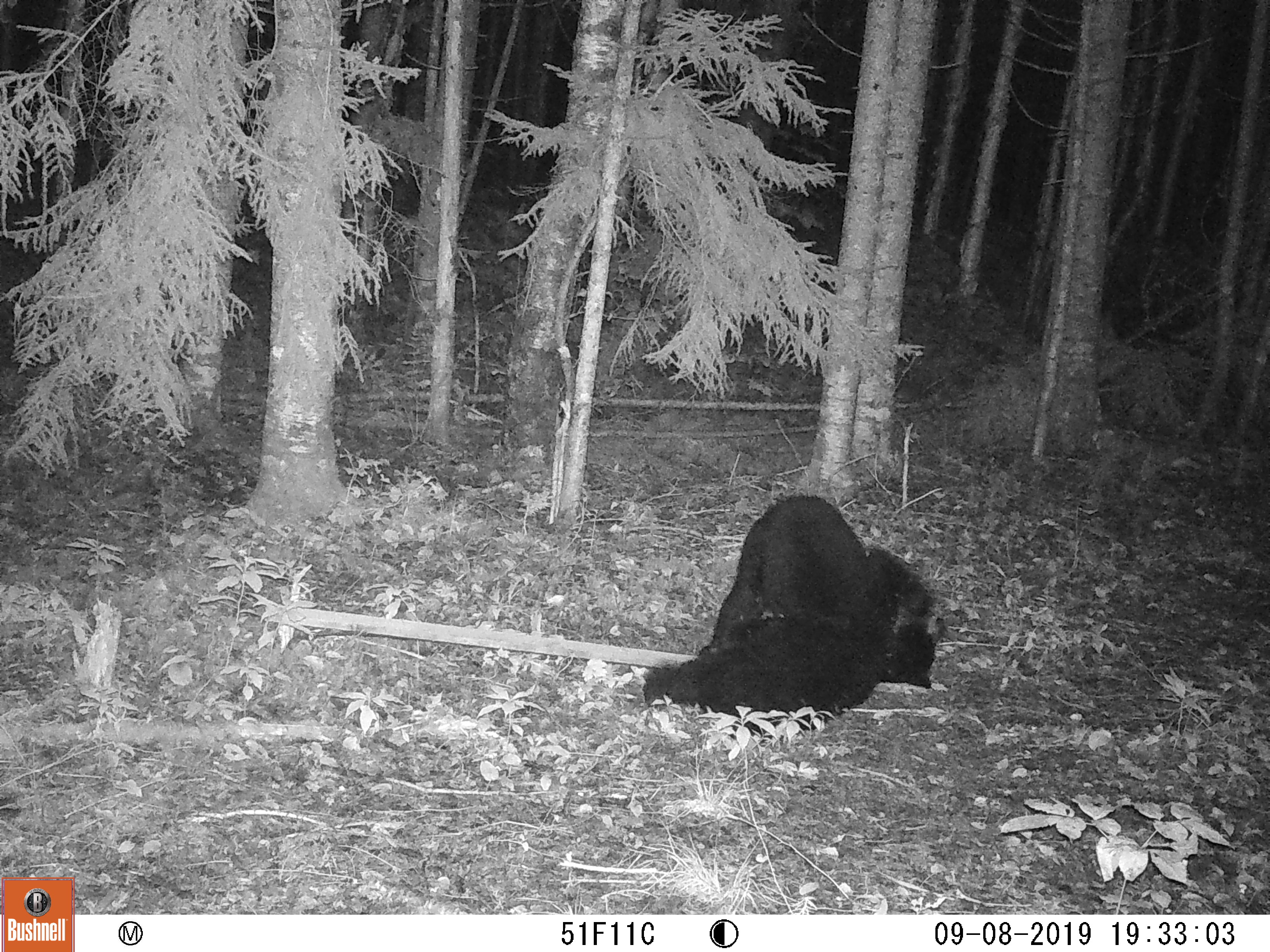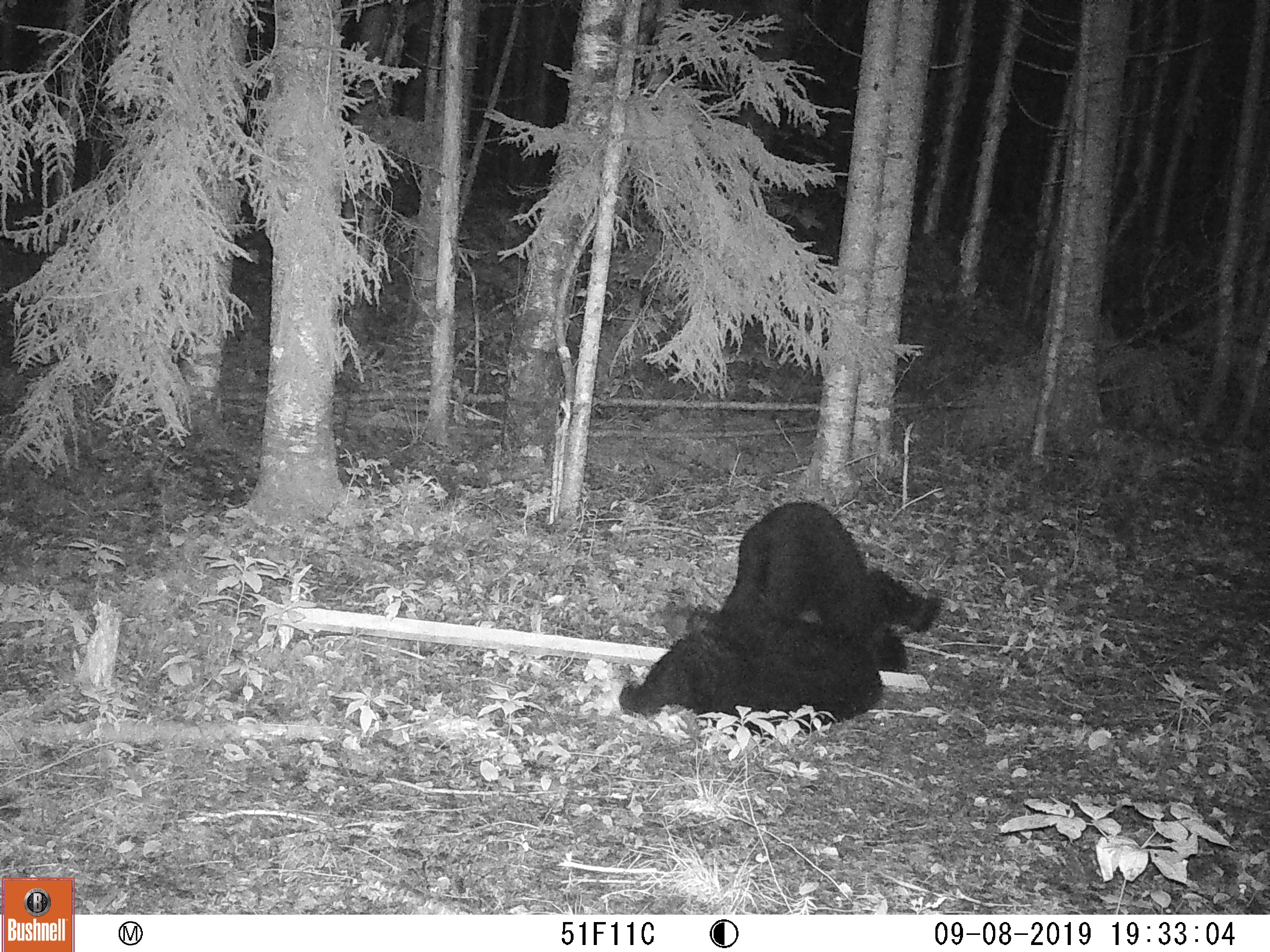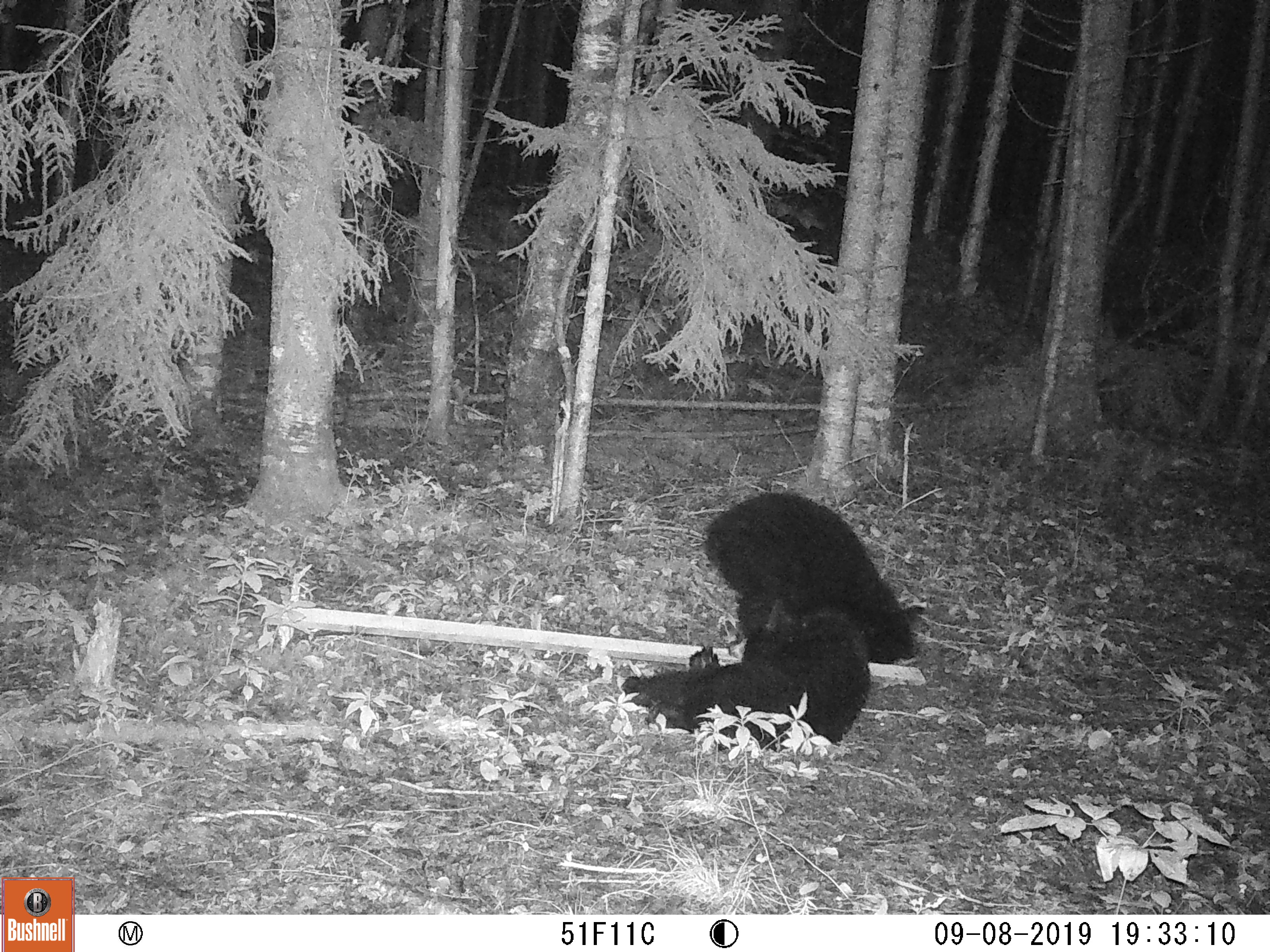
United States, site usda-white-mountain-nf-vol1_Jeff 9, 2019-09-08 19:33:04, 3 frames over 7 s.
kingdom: Animalia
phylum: Chordata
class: Mammalia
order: Carnivora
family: Ursidae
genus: Ursus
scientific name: Ursus americanus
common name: black bear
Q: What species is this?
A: Black bear (Ursus americanus).